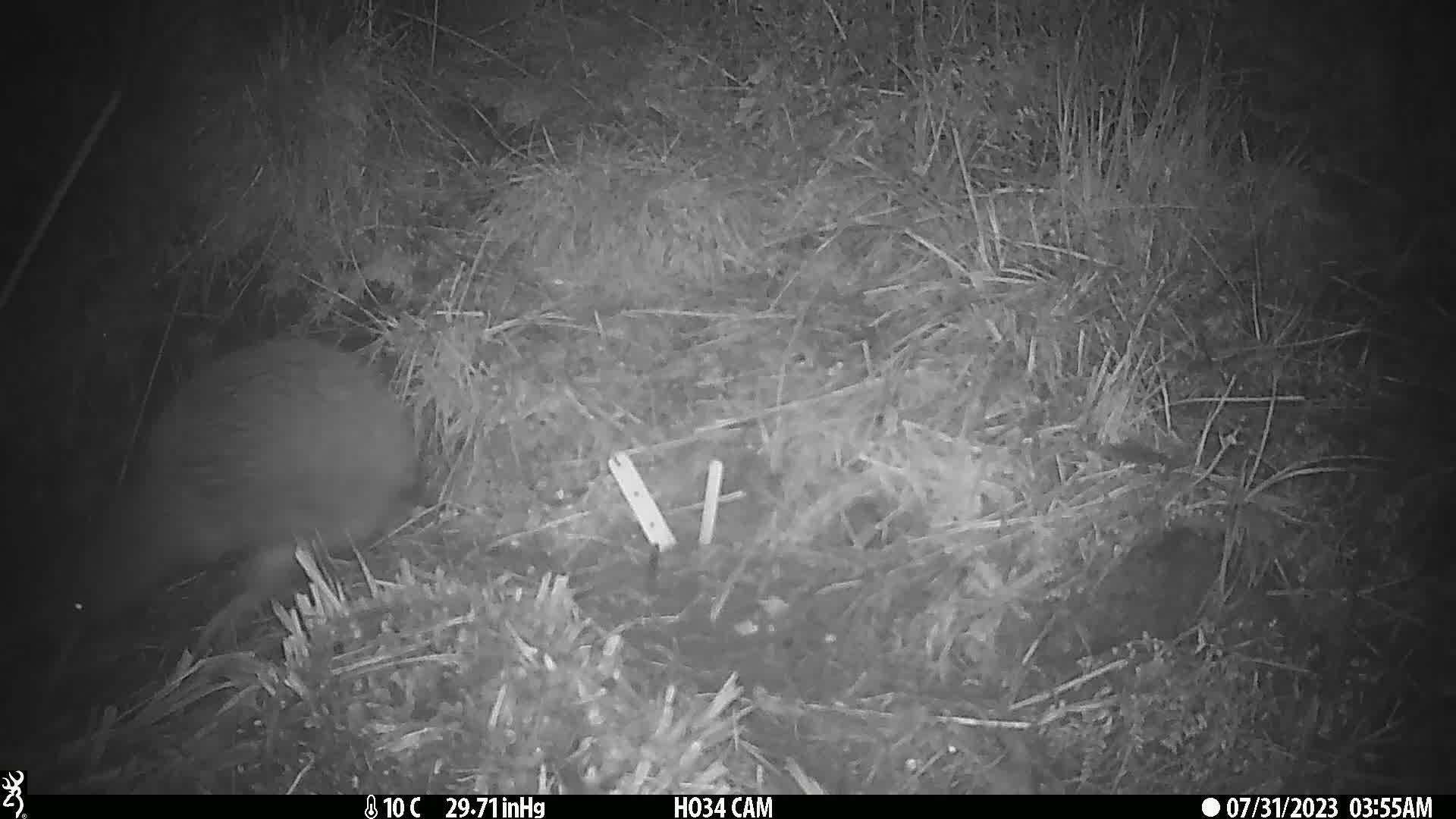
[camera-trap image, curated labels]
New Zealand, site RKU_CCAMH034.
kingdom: Animalia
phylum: Chordata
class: Aves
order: Apterygiformes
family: Apterygidae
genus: Apteryx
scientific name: Apteryx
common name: kiwi